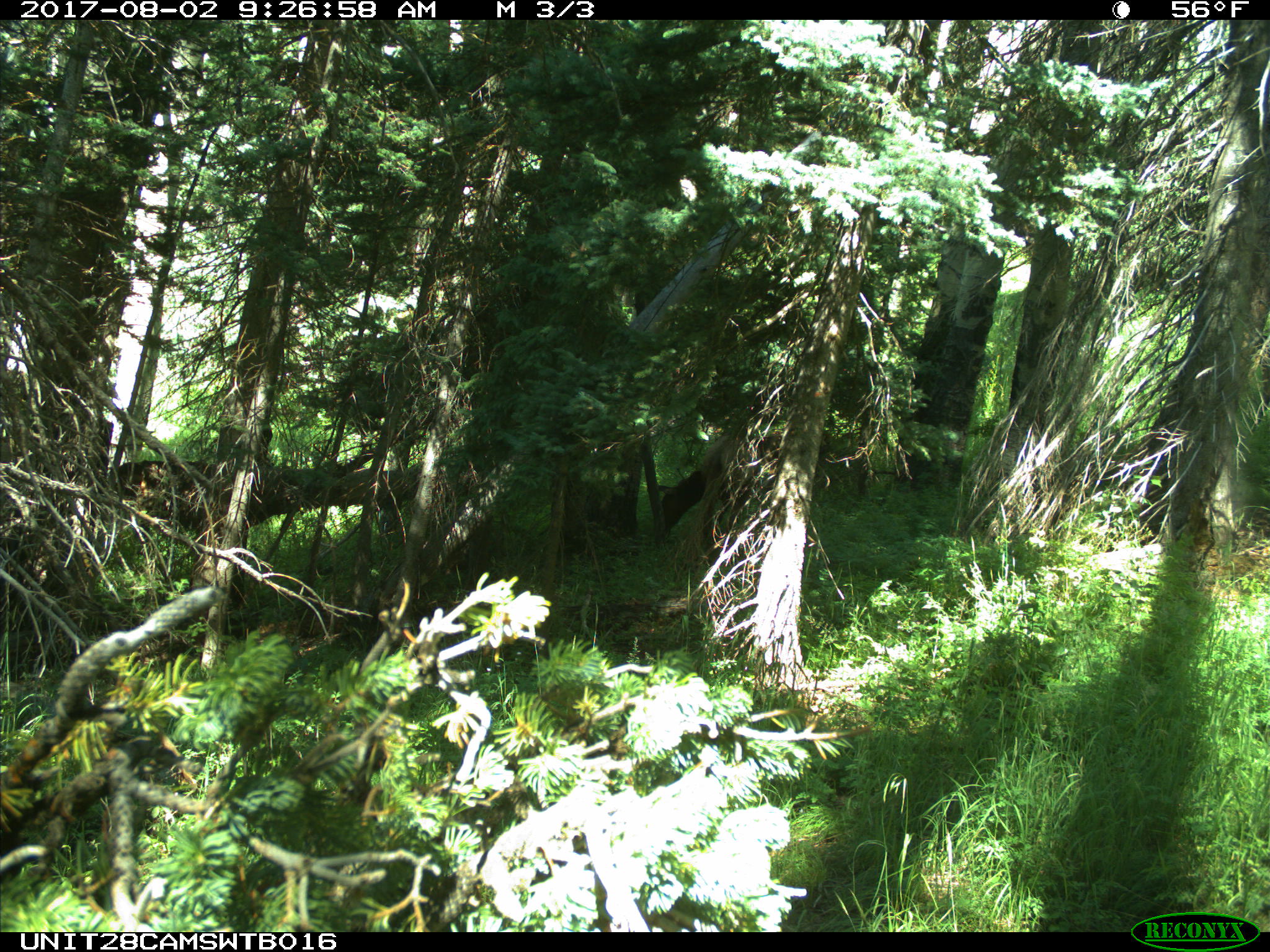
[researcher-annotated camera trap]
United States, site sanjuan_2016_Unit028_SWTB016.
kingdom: Animalia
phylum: Chordata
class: Mammalia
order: Artiodactyla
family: Cervidae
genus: Cervus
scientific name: Cervus elaphus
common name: red deer